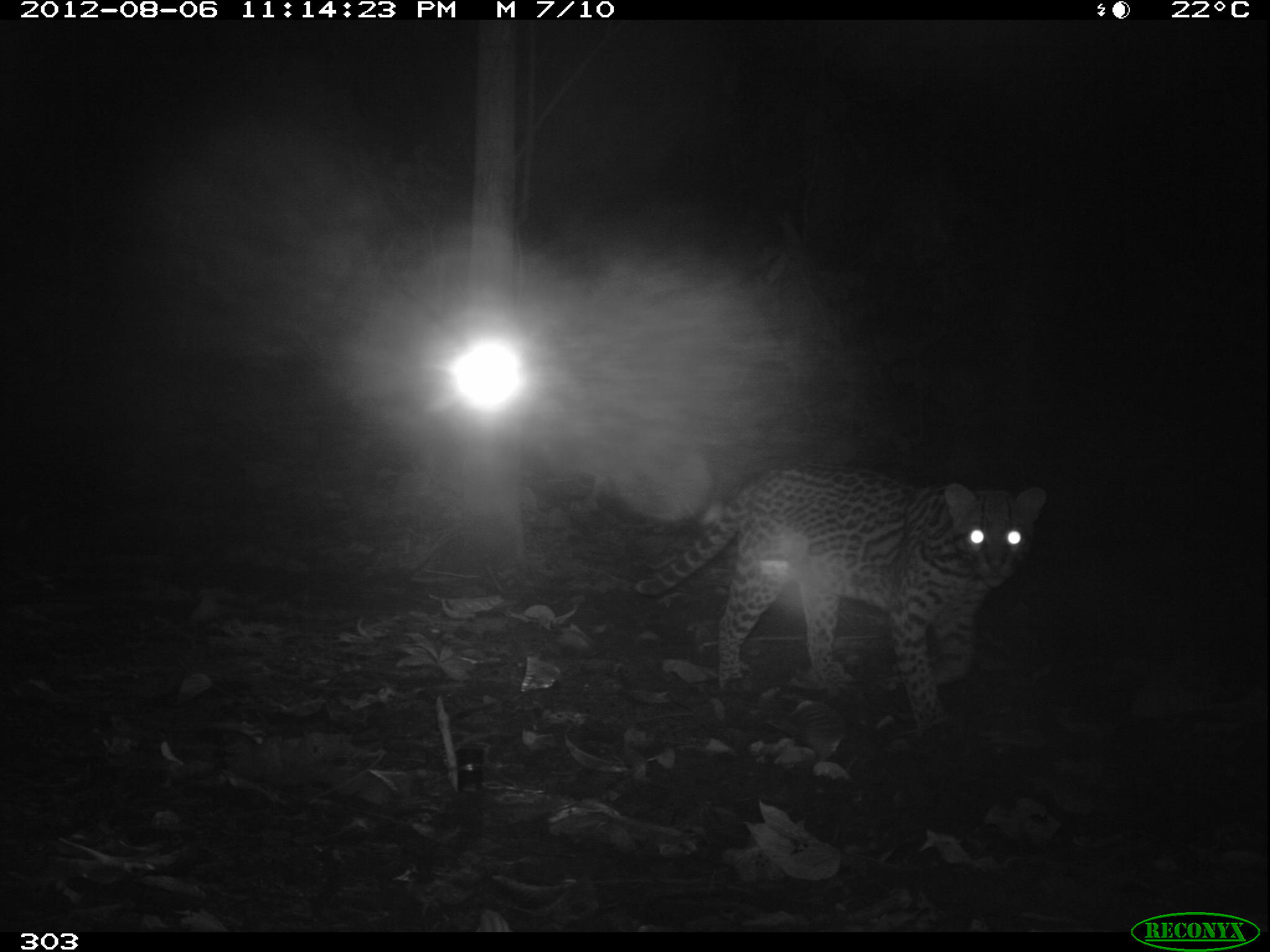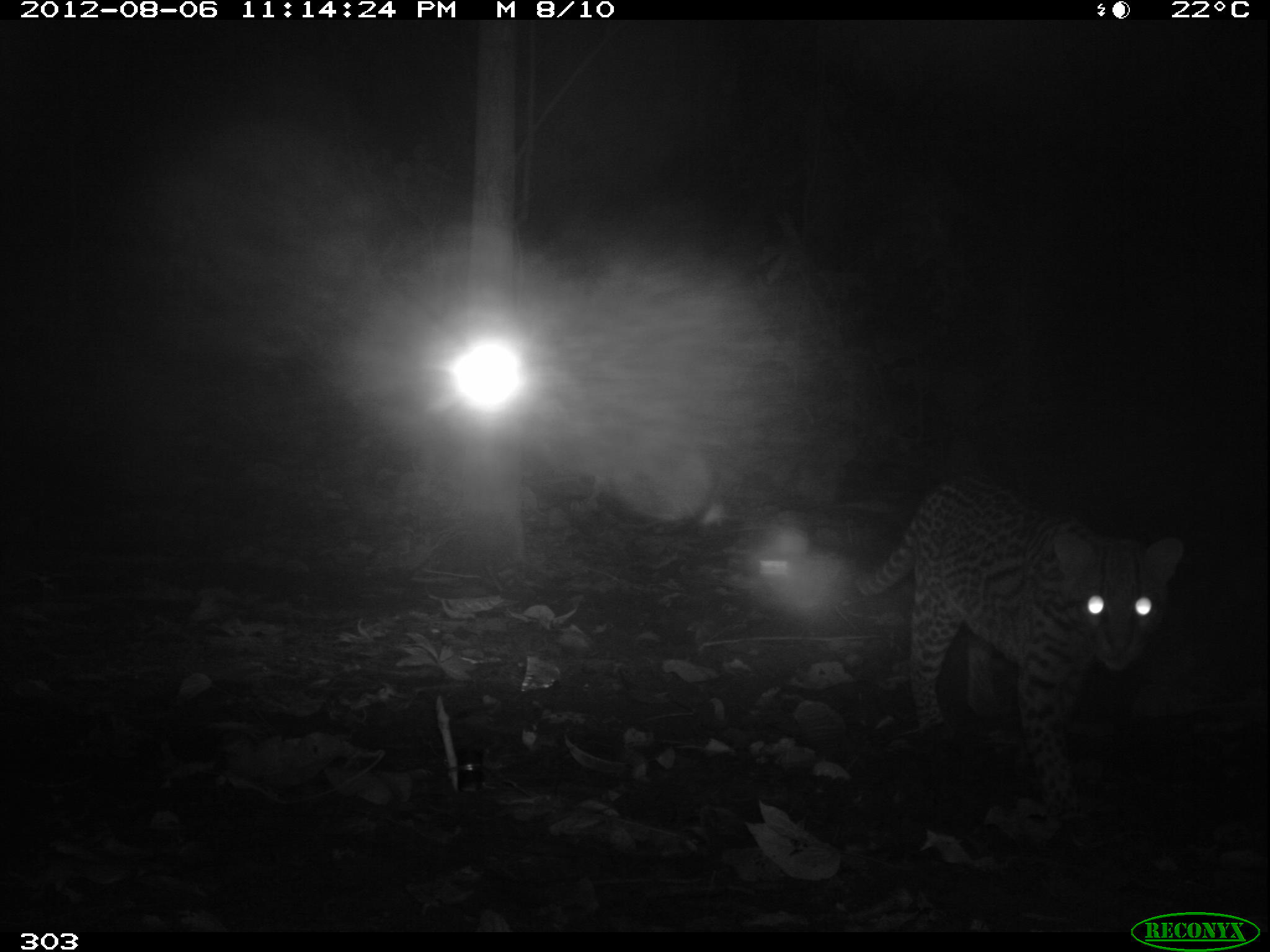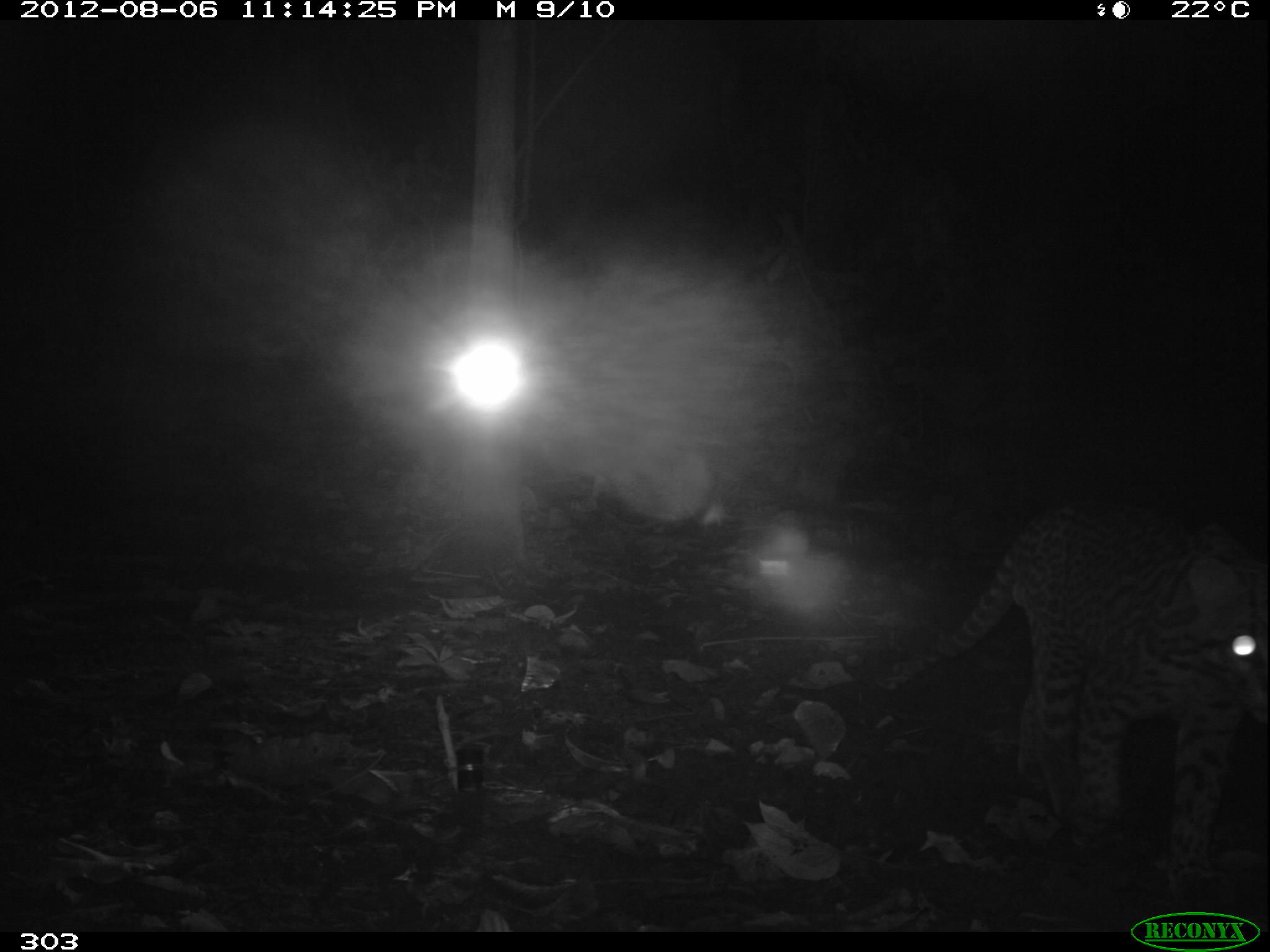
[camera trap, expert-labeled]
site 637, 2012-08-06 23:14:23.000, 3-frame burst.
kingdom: Animalia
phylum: Chordata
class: Mammalia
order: Carnivora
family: Felidae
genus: Leopardus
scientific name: Leopardus pardalis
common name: ocelot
Leopardus pardalis (ocelot).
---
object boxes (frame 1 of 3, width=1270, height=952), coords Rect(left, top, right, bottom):
leopardus pardalis: Rect(635, 464, 1049, 738)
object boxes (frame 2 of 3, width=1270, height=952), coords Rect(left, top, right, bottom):
leopardus pardalis: Rect(854, 473, 1187, 853)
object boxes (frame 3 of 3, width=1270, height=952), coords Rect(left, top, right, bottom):
leopardus pardalis: Rect(867, 497, 1267, 881)